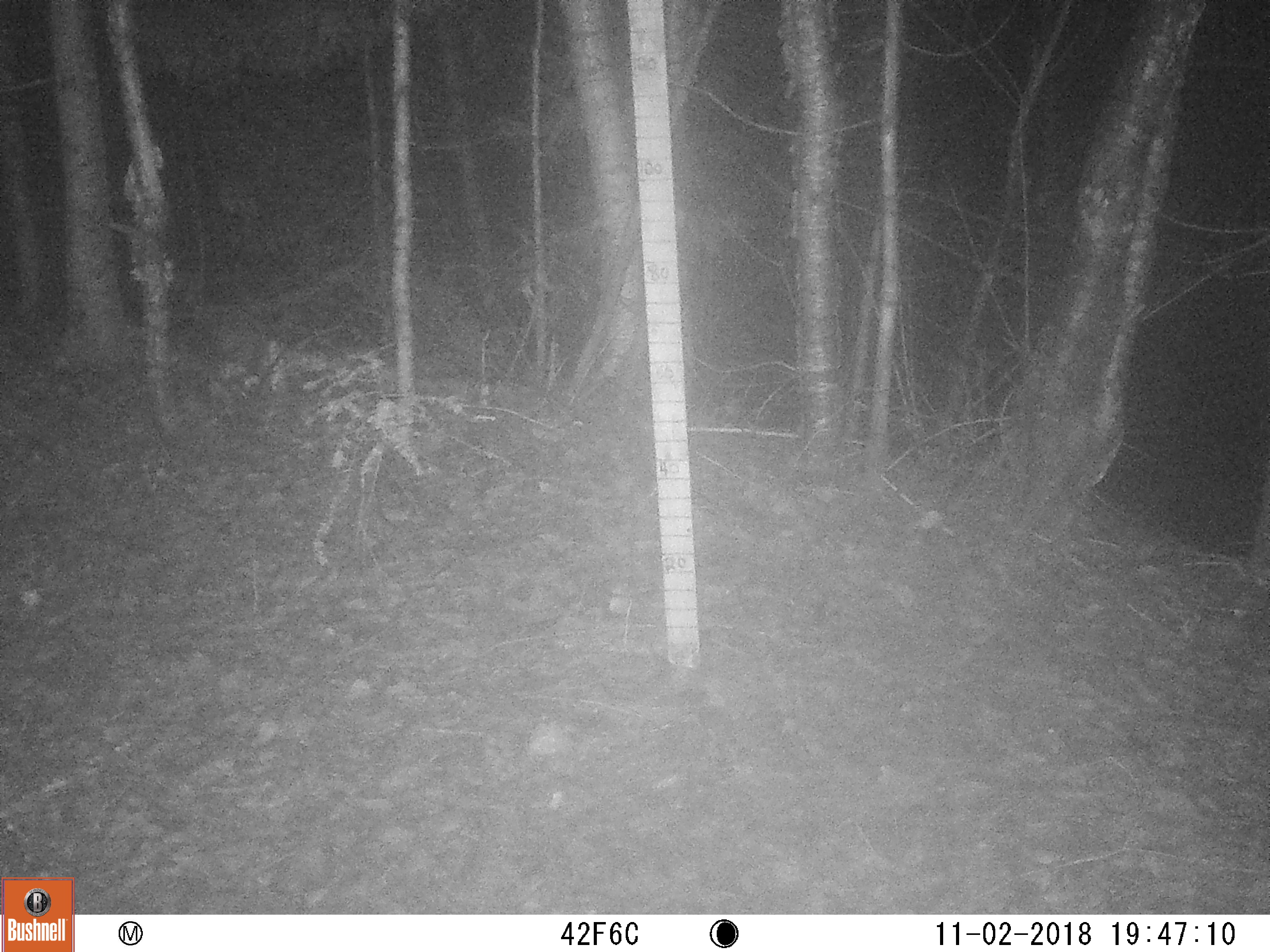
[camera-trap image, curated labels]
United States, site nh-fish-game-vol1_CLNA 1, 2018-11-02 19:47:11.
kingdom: Animalia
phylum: Chordata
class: Mammalia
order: Carnivora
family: Canidae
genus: Canis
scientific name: Canis latrans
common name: coyote